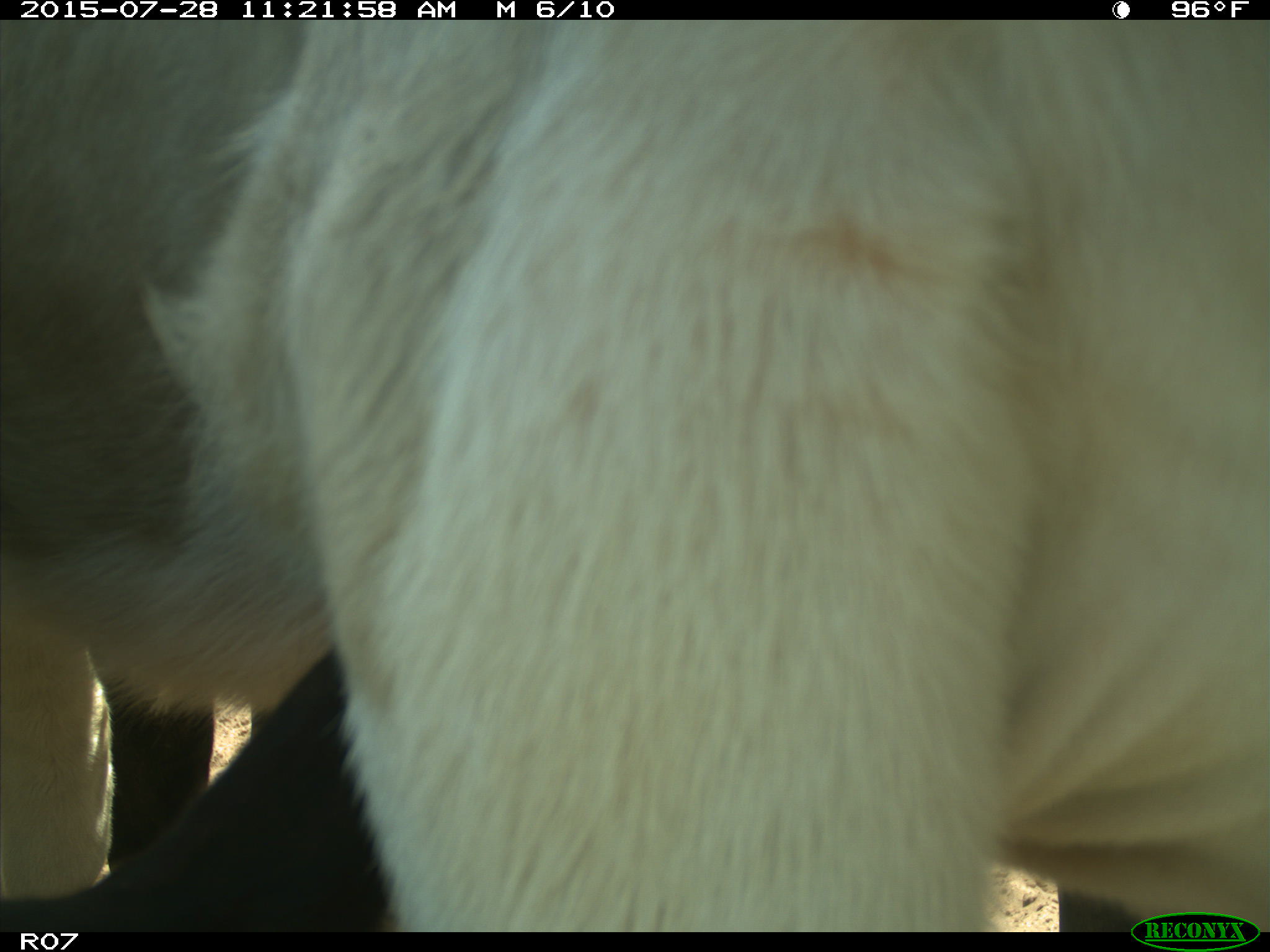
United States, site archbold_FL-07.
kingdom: Animalia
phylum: Chordata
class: Mammalia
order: Artiodactyla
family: Bovidae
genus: Bos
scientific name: Bos taurus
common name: domestic cow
Bos taurus (domestic cow).